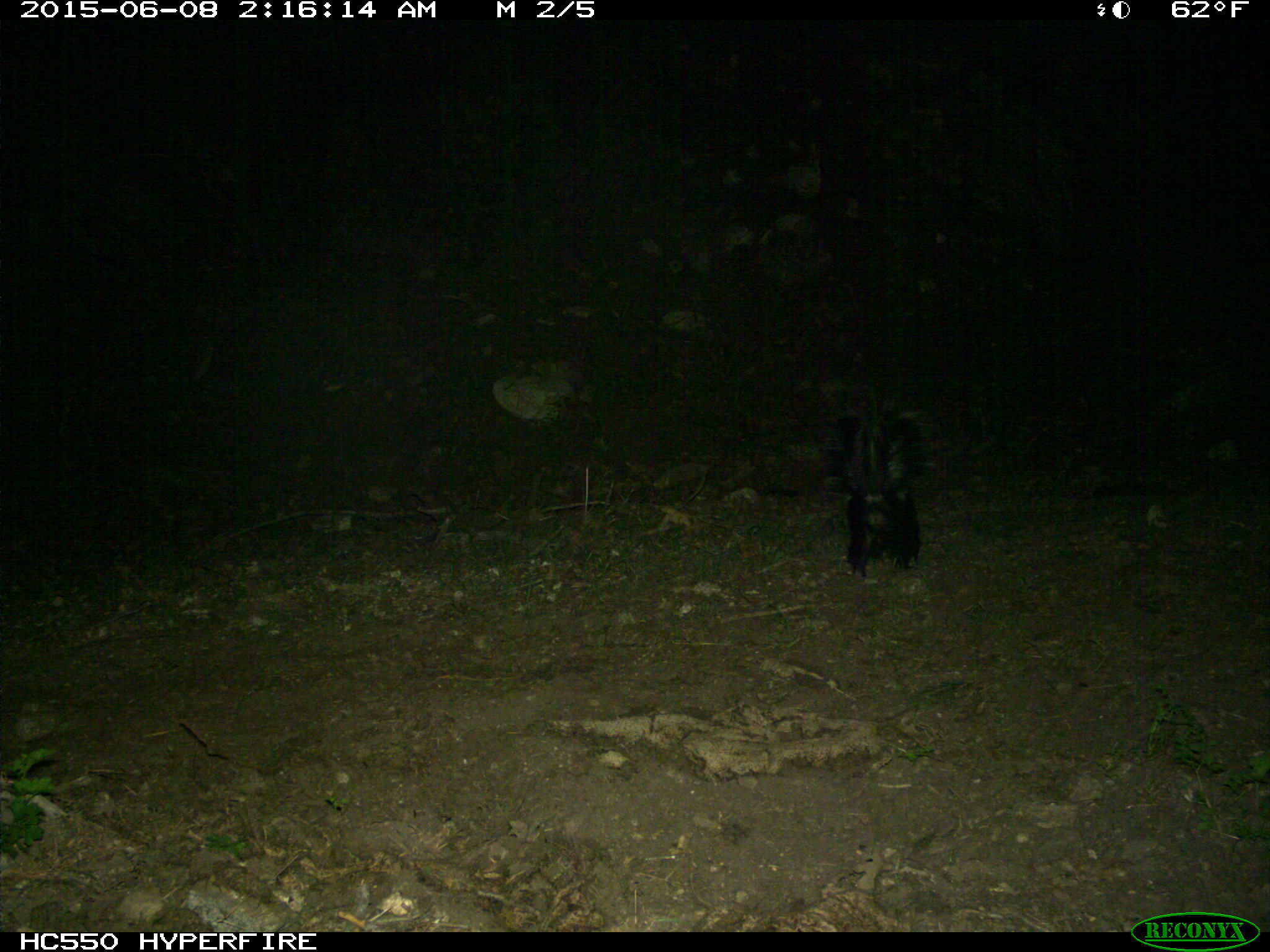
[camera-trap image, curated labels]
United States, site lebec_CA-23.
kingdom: Animalia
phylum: Chordata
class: Mammalia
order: Carnivora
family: Mephitidae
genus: Mephitis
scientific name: Mephitis mephitis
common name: striped skunk